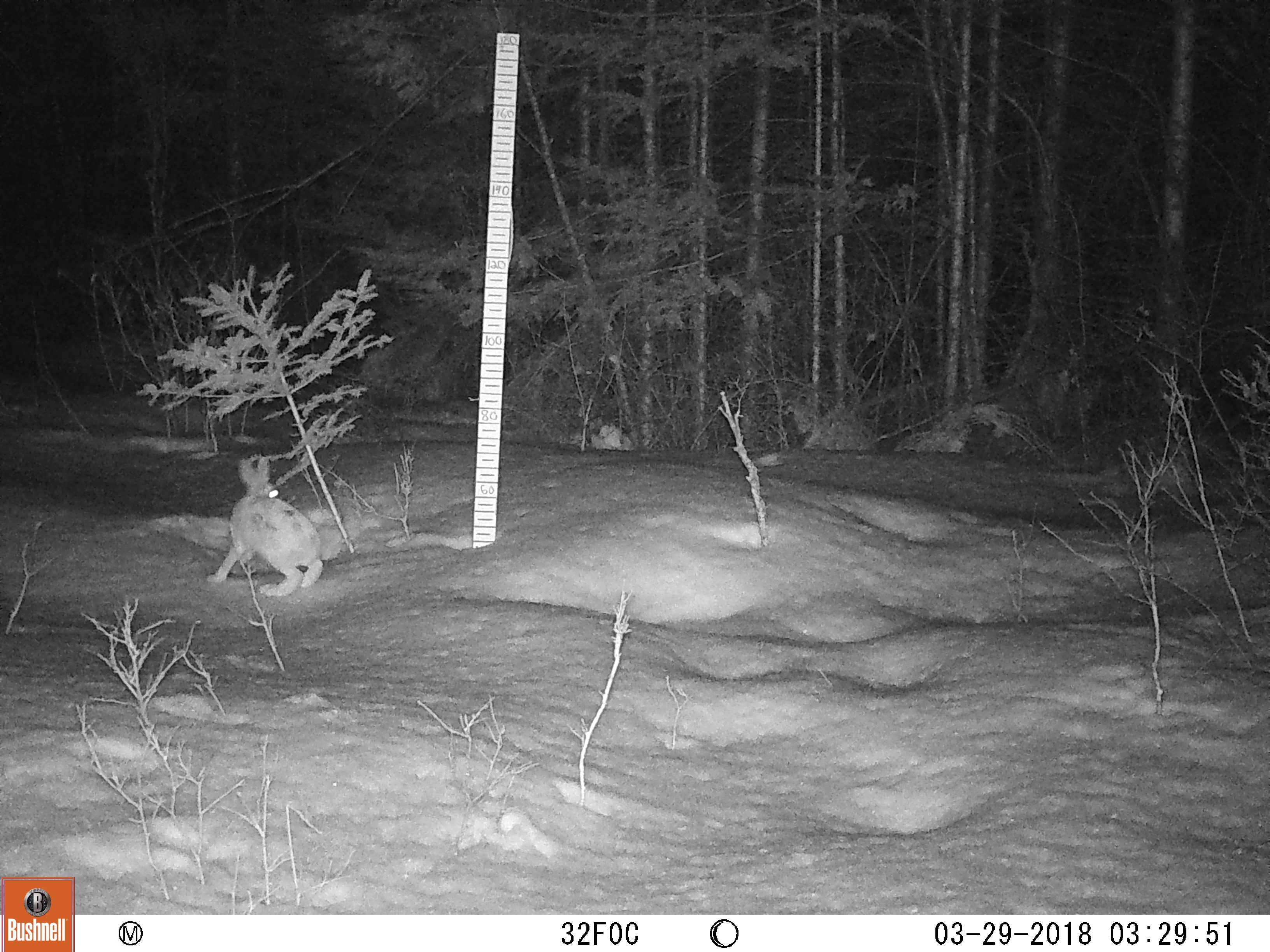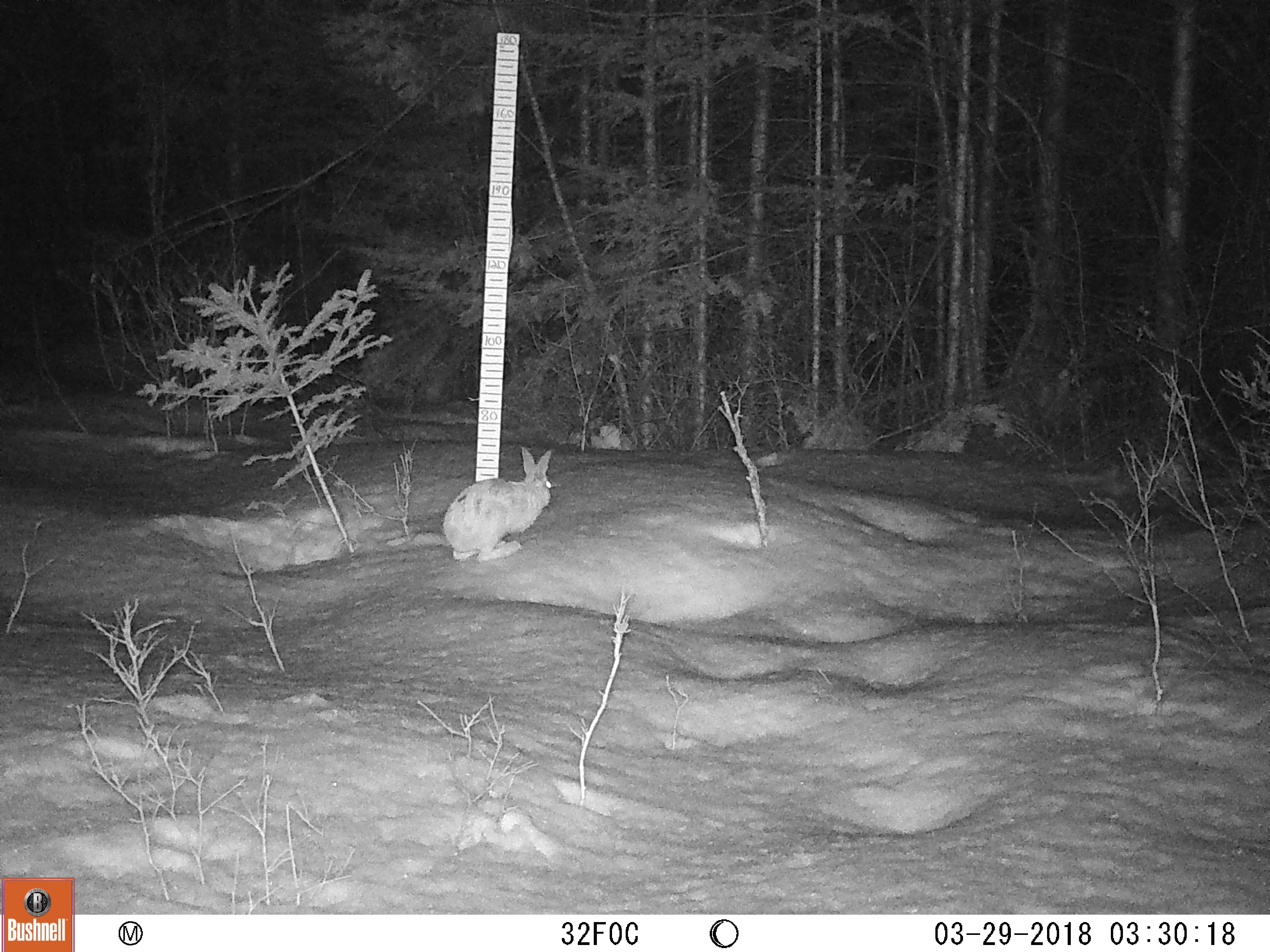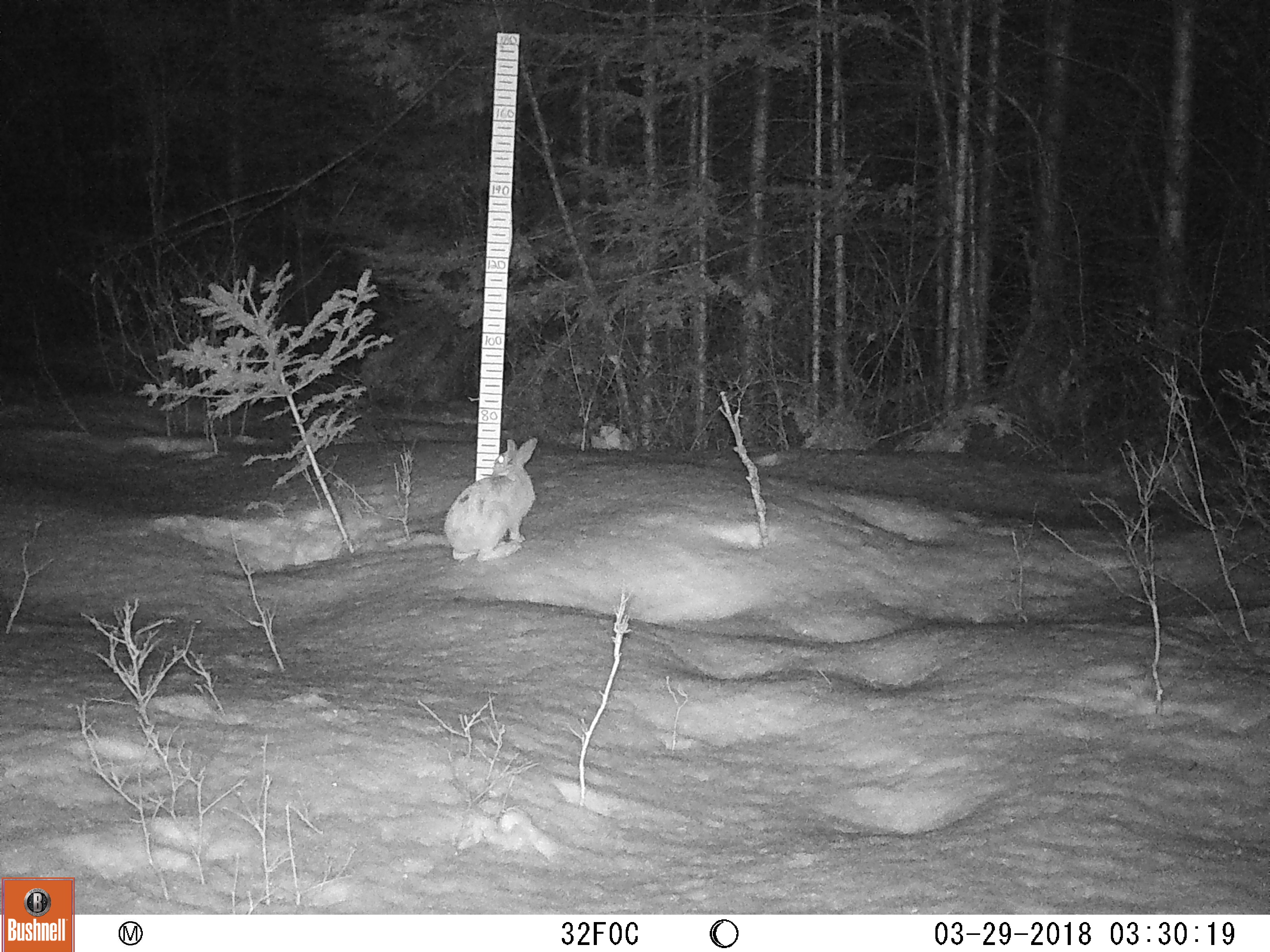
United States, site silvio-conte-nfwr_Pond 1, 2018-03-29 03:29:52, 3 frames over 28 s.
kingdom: Animalia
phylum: Chordata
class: Mammalia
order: Lagomorpha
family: Leporidae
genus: Lepus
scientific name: Lepus americanus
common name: snowshoe hare